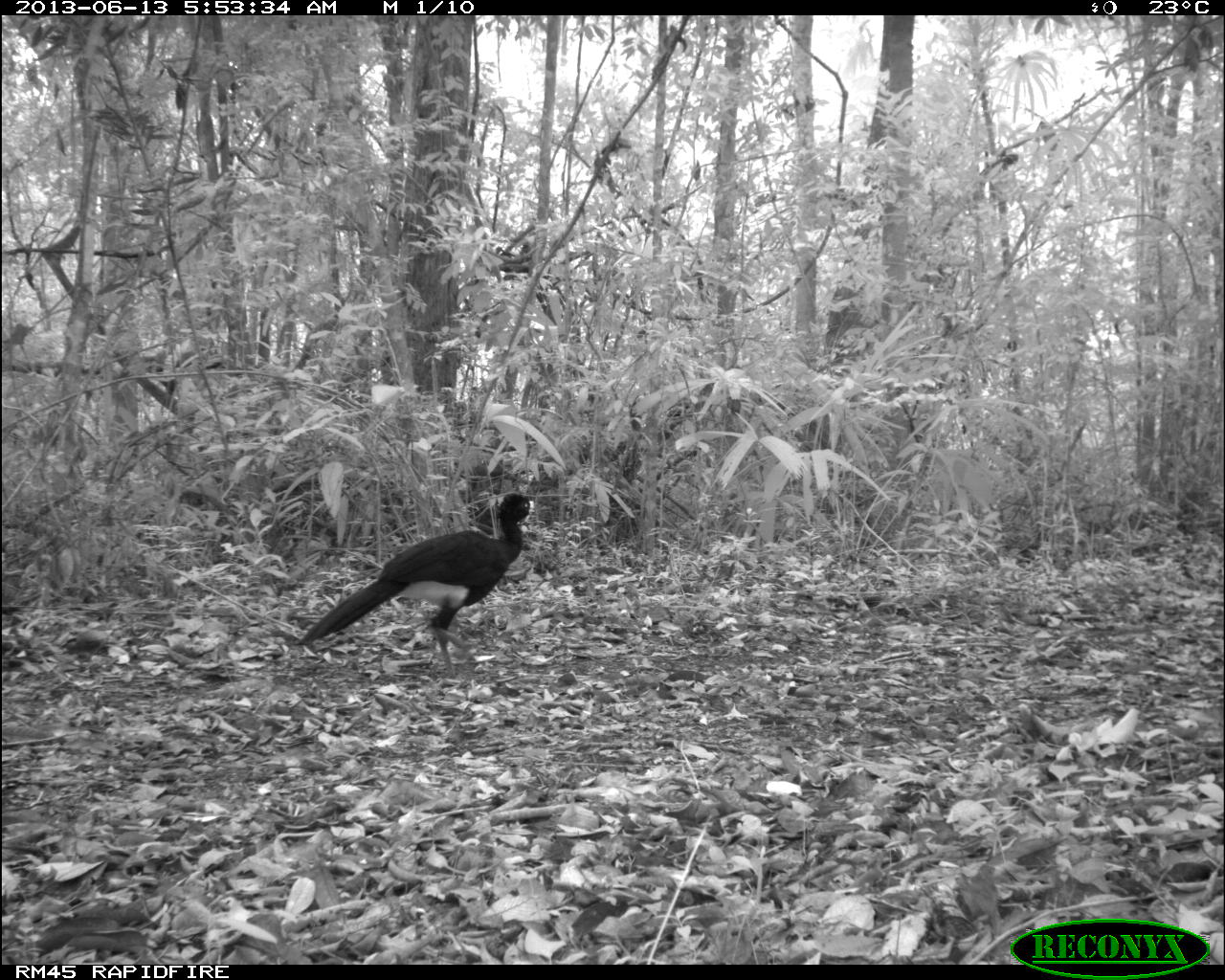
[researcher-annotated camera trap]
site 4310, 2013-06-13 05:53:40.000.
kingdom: Animalia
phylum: Chordata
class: Aves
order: Galliformes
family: Cracidae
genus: Crax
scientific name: Crax rubra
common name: great curassow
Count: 1.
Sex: male.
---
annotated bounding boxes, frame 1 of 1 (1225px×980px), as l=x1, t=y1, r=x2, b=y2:
crax rubra: l=295, t=491, r=536, b=677